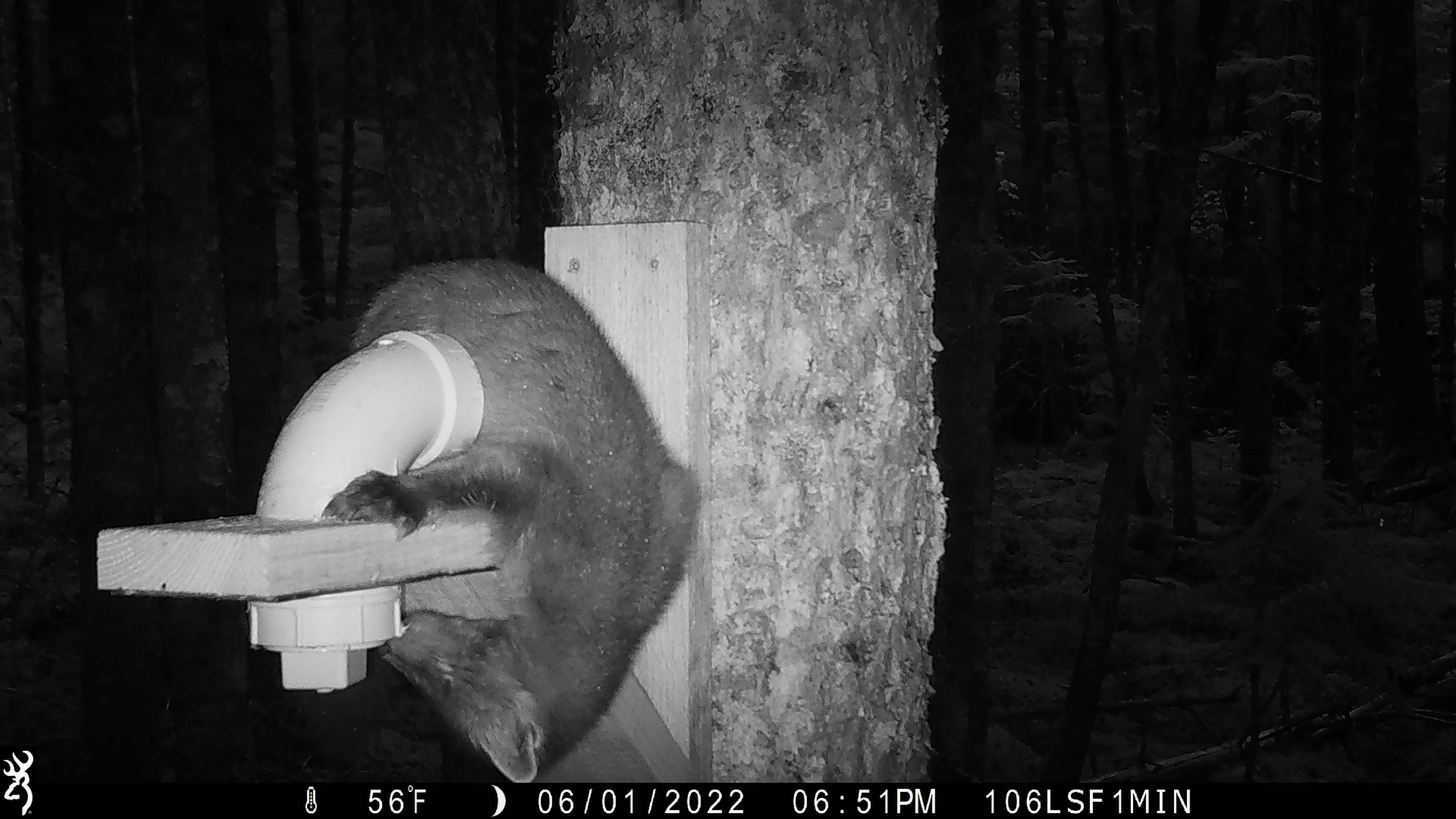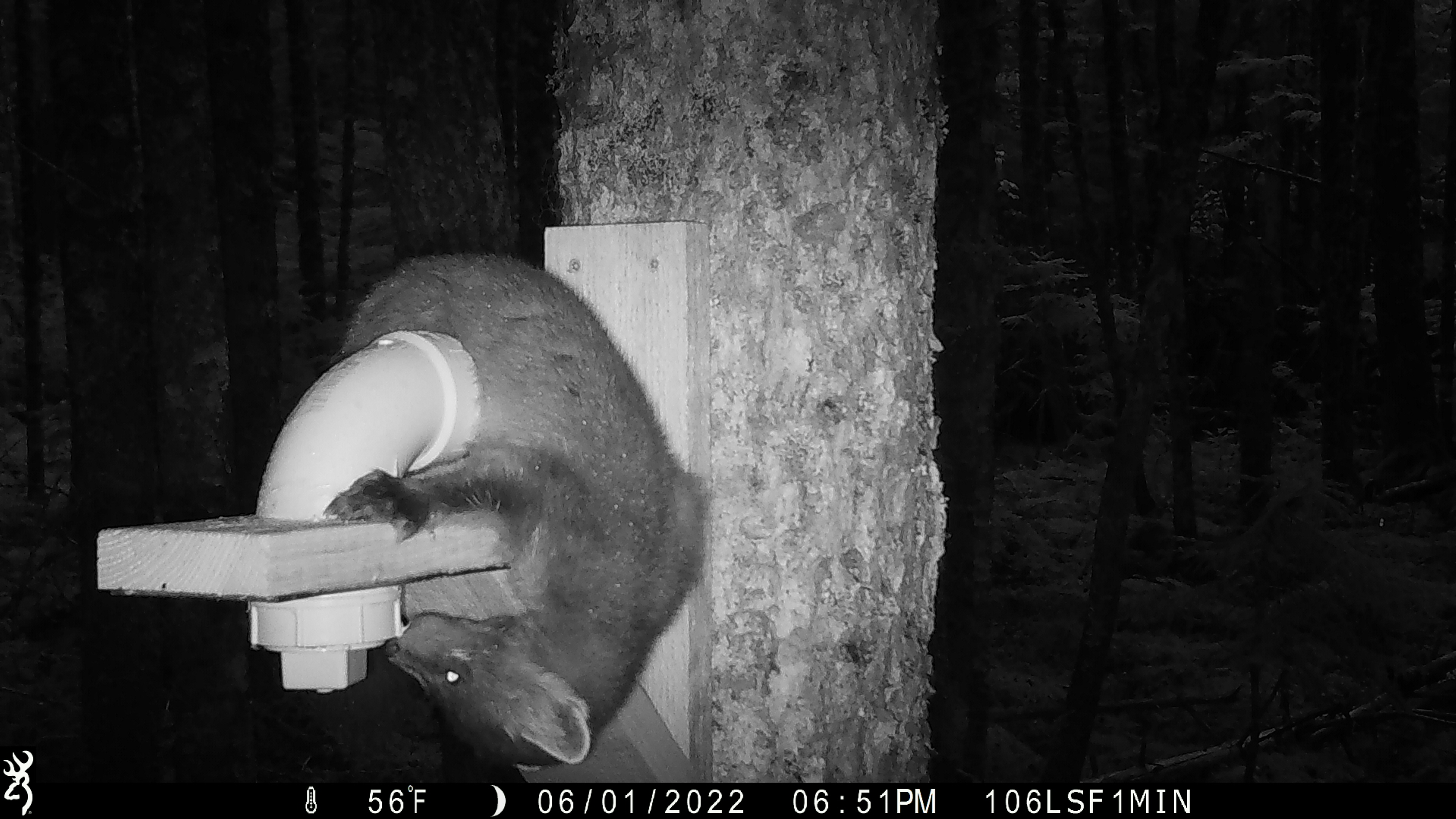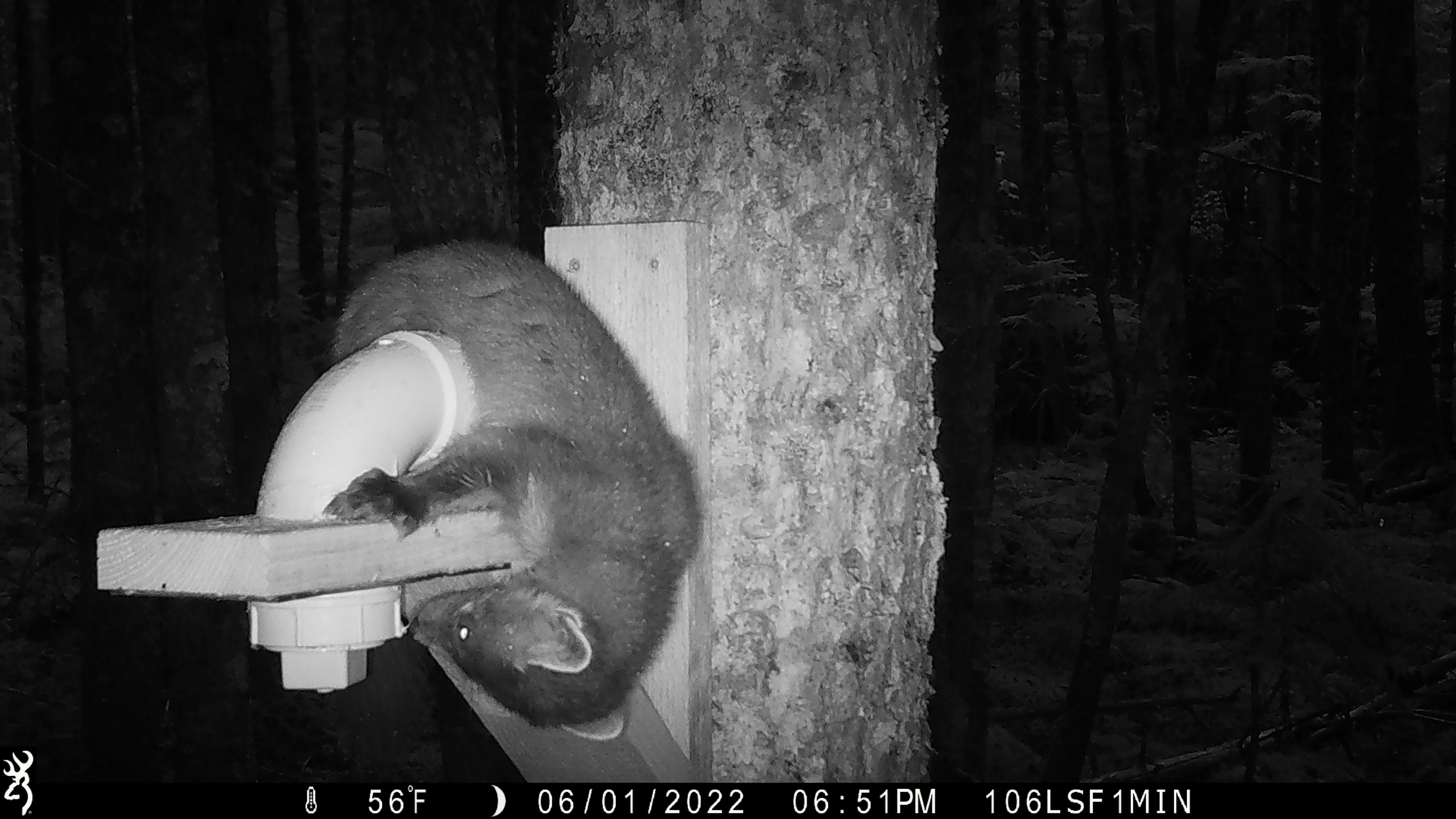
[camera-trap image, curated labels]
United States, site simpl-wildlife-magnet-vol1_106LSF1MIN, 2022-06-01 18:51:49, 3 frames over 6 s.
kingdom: Animalia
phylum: Chordata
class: Mammalia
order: Carnivora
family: Mustelidae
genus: Martes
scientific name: Martes americana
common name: american marten